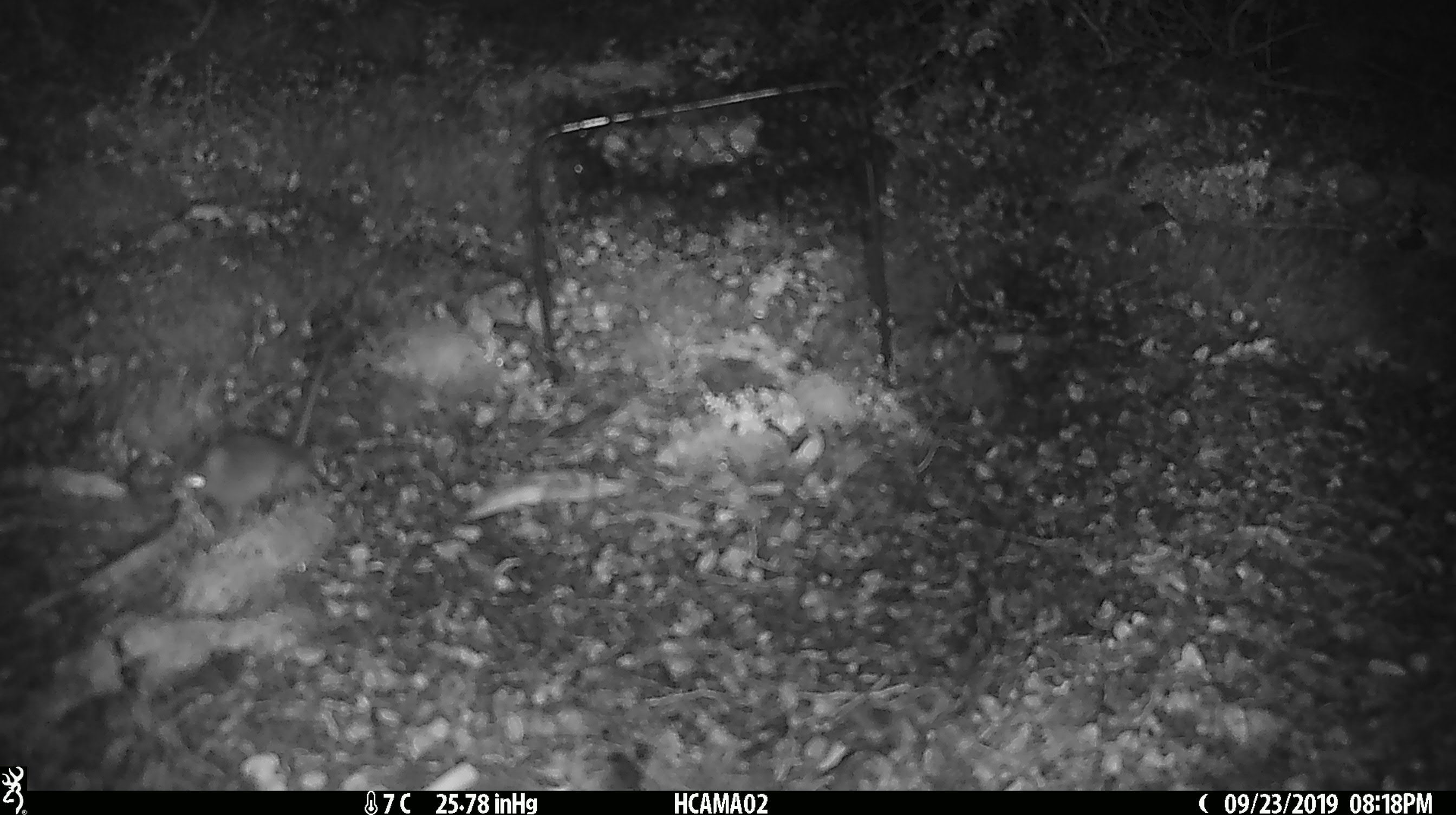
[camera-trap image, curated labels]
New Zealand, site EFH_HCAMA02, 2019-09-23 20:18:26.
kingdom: Animalia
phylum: Chordata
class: Mammalia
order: Rodentia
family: Muridae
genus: Mus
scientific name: Mus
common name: mouse